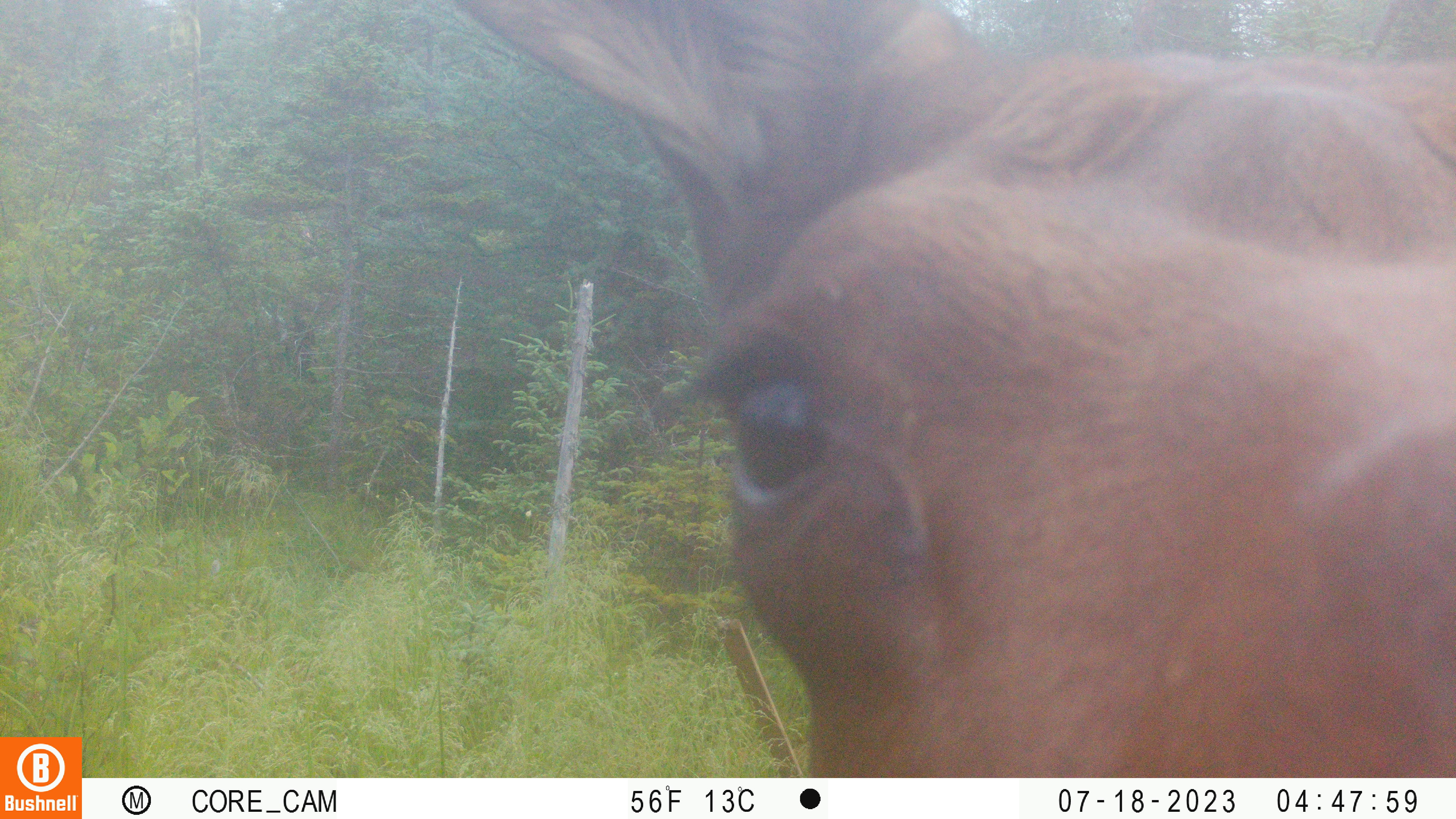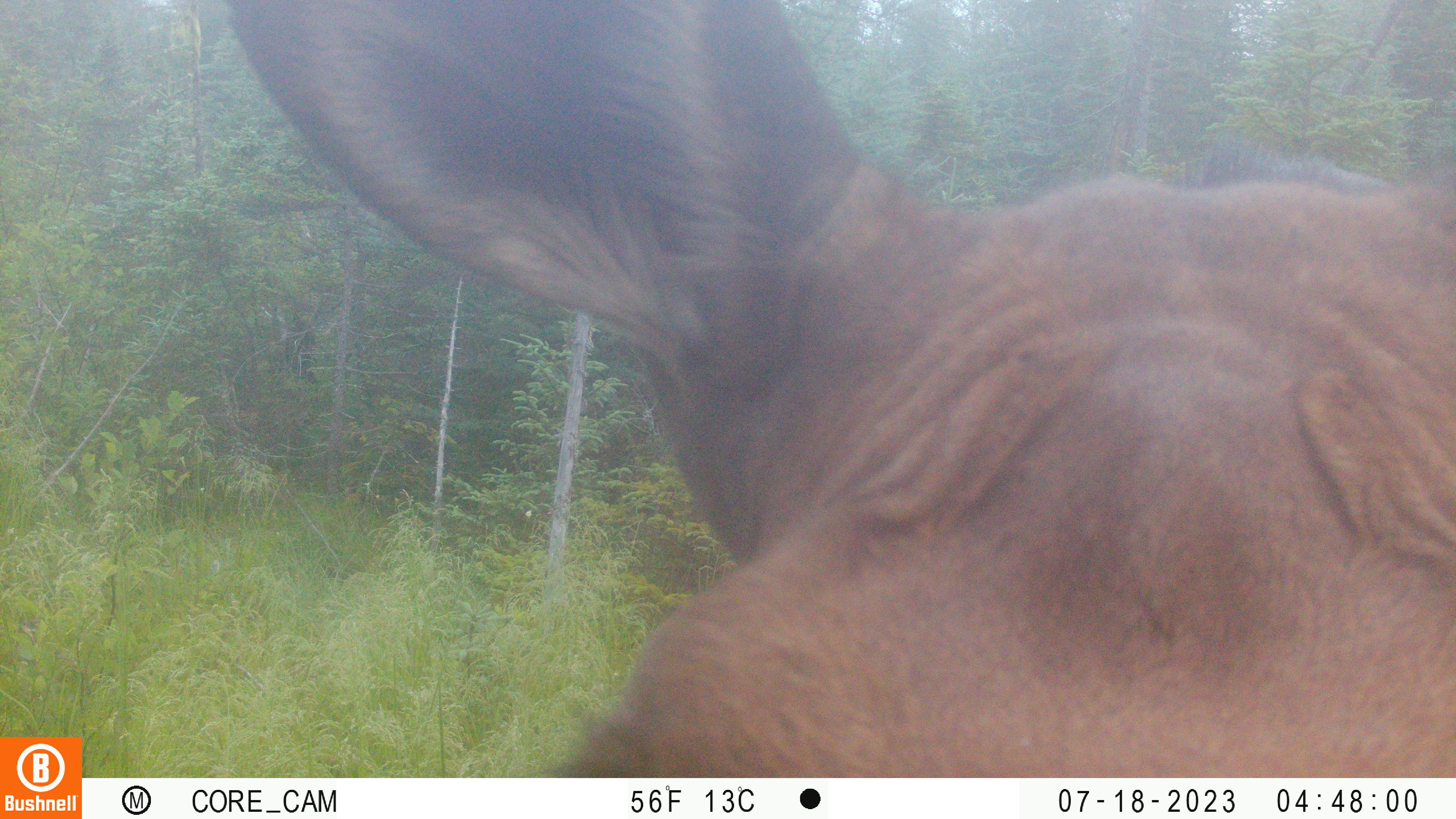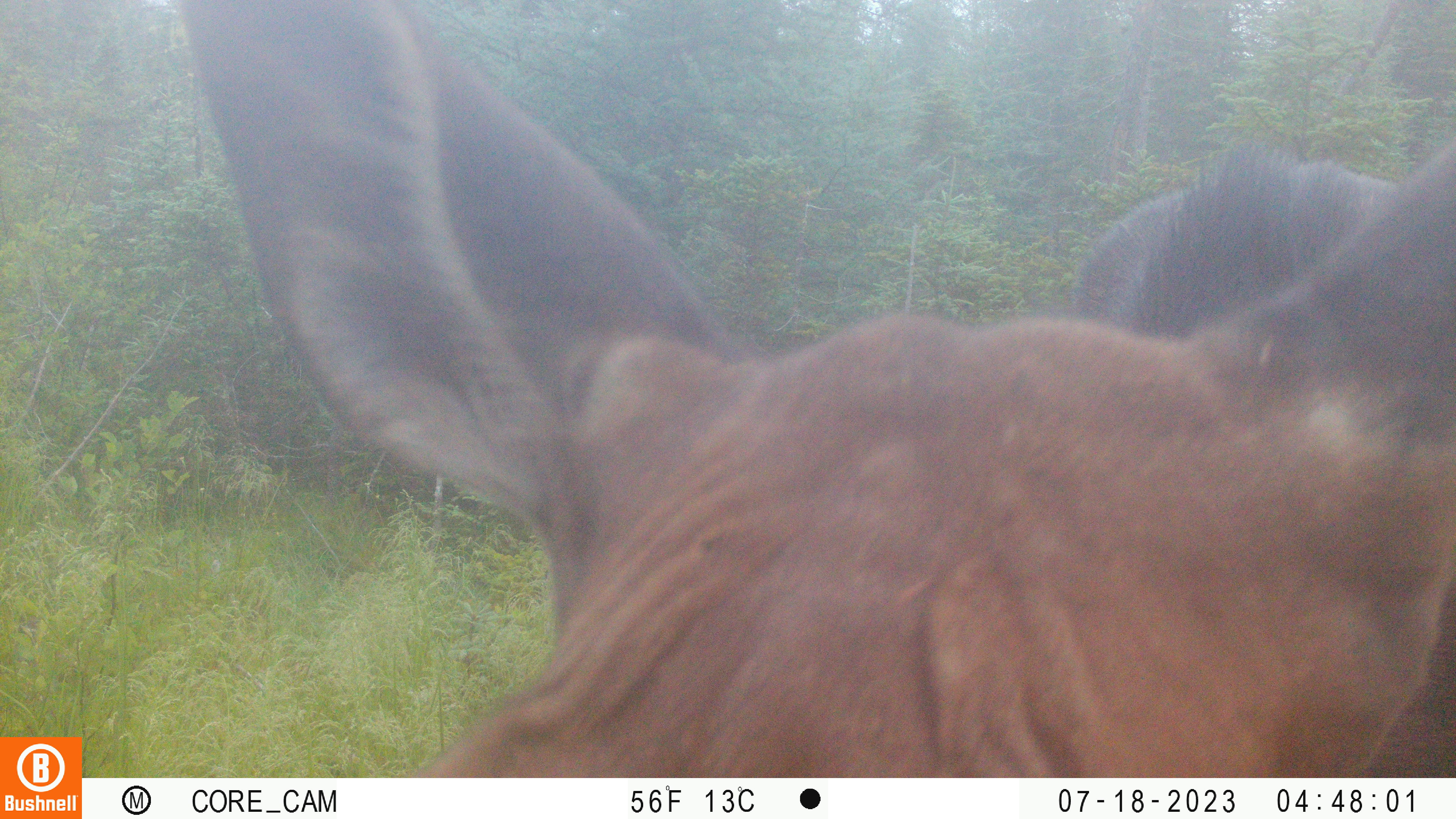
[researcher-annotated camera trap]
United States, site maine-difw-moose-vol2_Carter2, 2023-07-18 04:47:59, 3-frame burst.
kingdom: Animalia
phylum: Chordata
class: Mammalia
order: Artiodactyla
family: Cervidae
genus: Alces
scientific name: Alces alces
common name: moose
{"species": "moose (Alces alces)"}